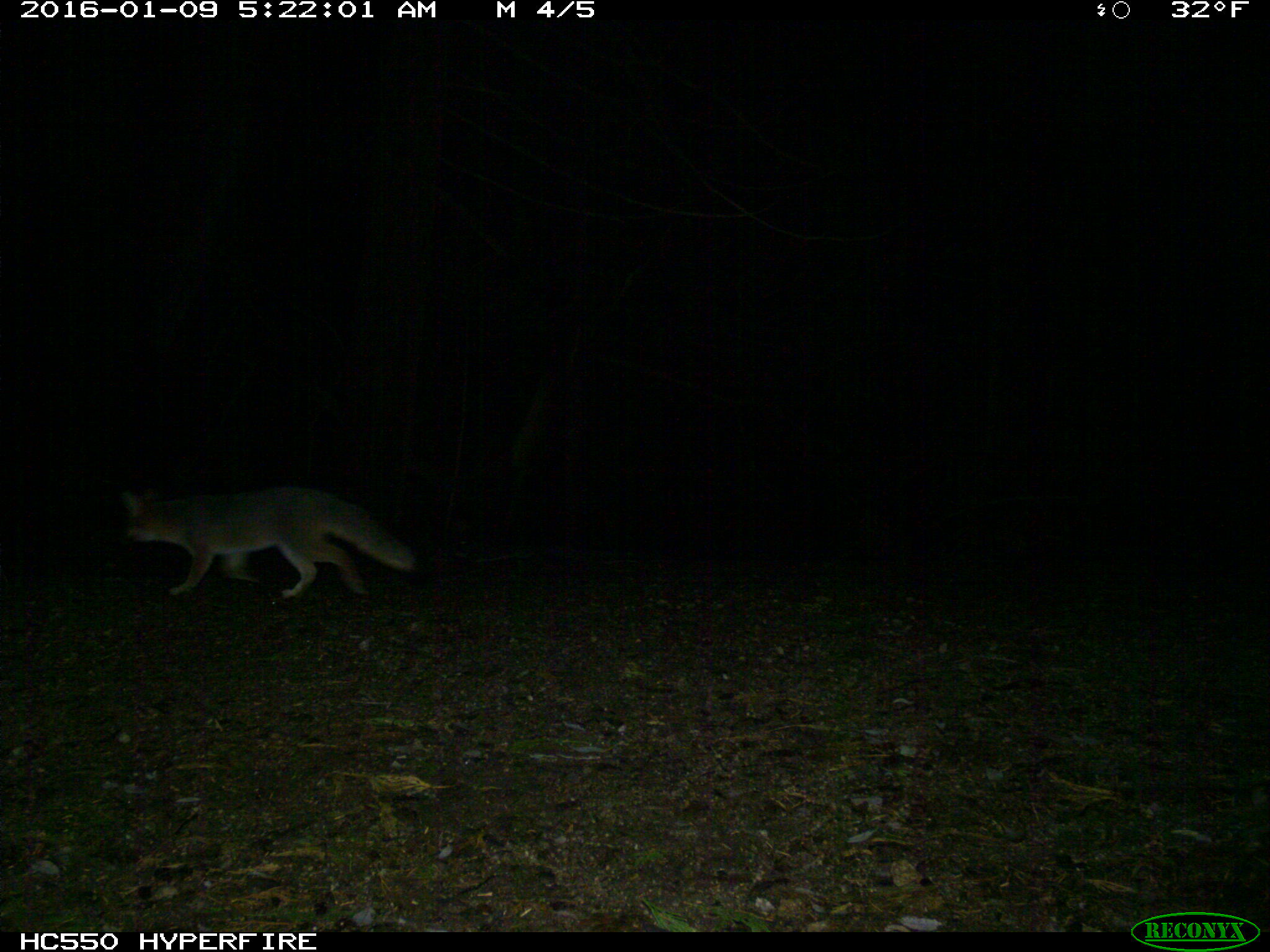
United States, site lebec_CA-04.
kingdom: Animalia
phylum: Chordata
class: Mammalia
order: Carnivora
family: Canidae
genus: Urocyon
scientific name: Urocyon cinereoargenteus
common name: gray fox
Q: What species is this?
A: Urocyon cinereoargenteus (gray fox).